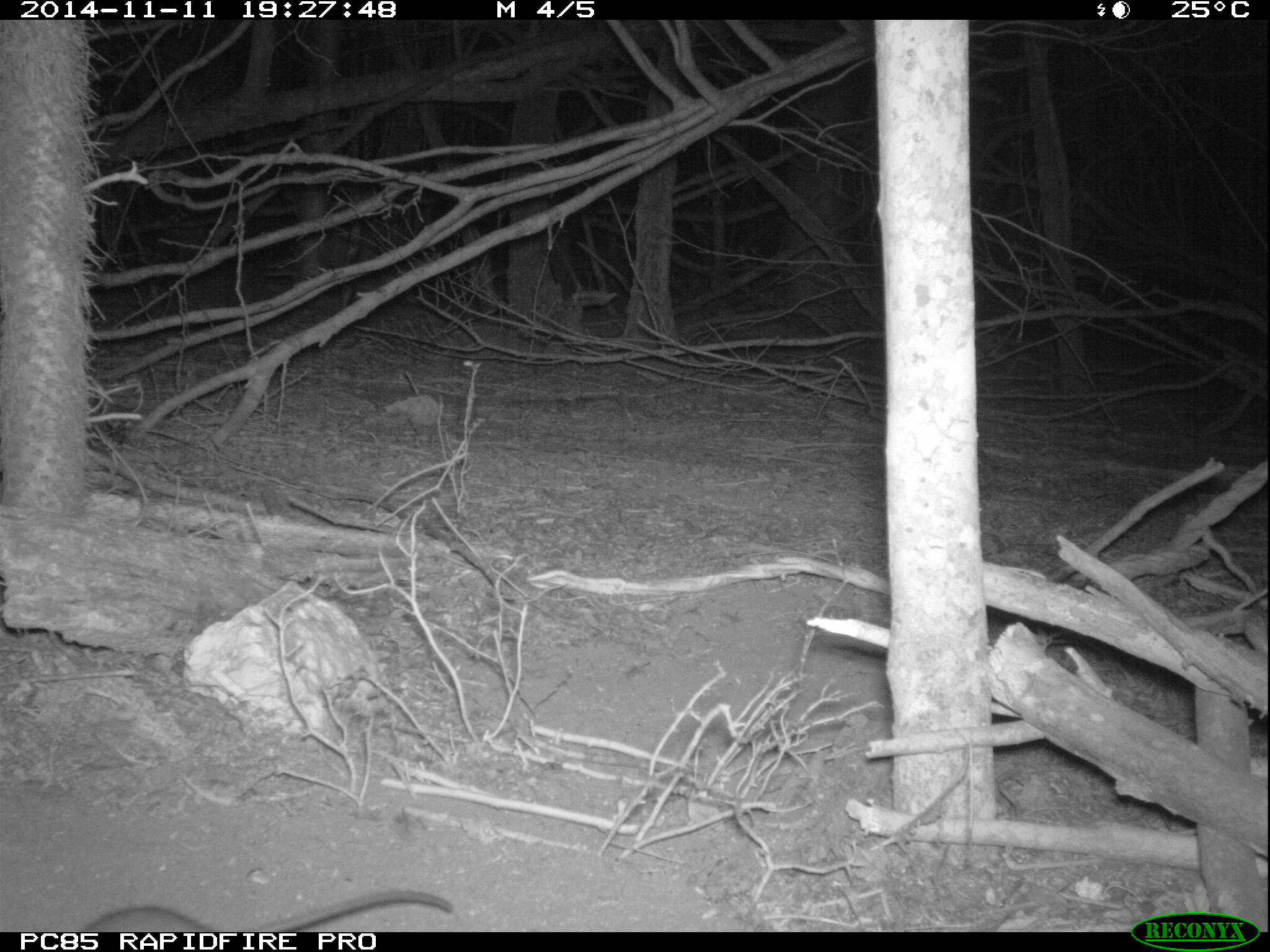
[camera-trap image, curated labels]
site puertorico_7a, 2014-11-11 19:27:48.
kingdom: Animalia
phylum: Chordata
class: Mammalia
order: Rodentia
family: Muridae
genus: Rattus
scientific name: Rattus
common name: rat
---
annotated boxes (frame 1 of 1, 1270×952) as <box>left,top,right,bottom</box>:
rat: <box>69,881,463,936</box>